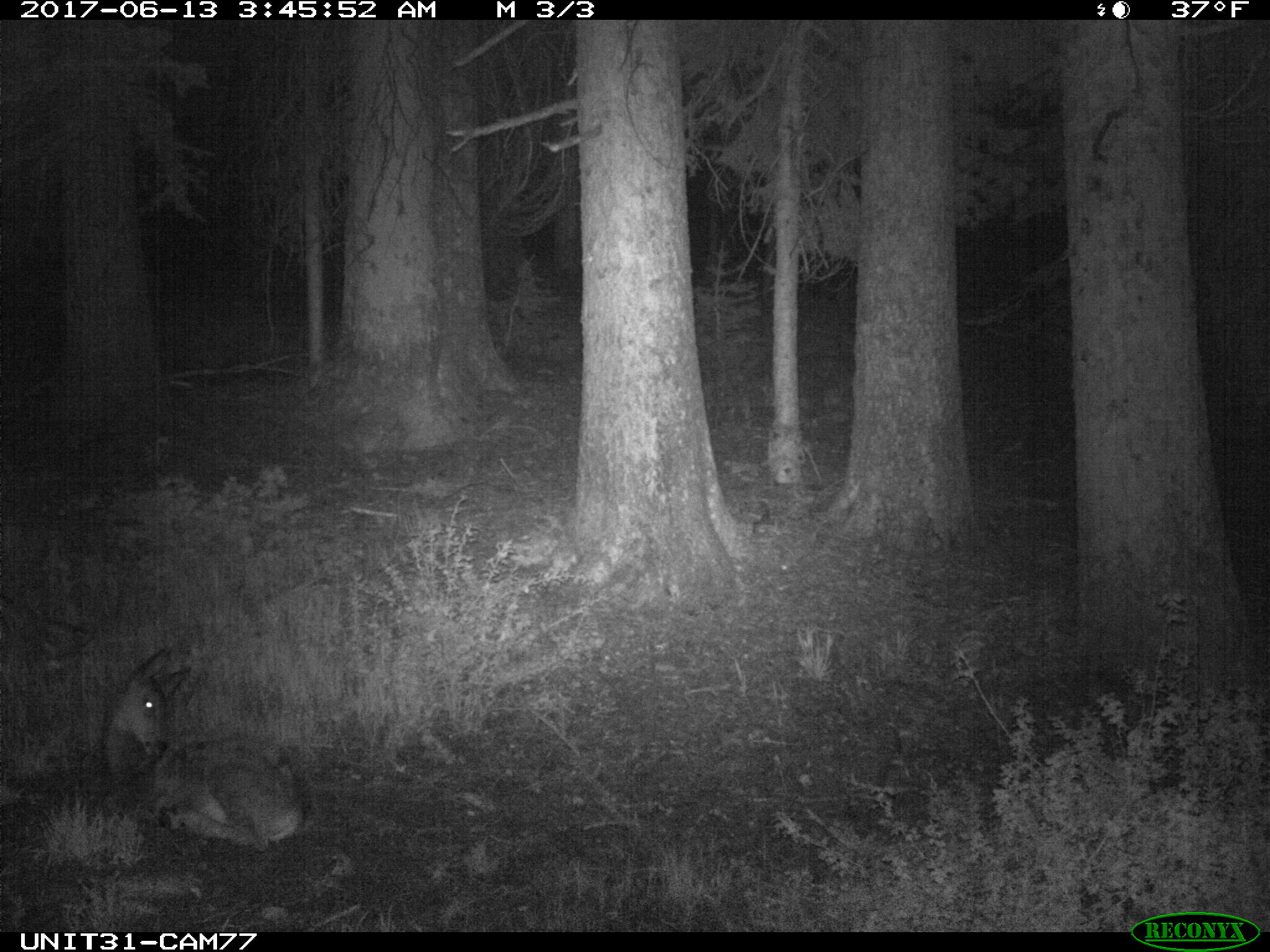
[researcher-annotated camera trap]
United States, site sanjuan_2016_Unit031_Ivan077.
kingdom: Animalia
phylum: Chordata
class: Mammalia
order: Artiodactyla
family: Cervidae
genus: Odocoileus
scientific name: Odocoileus hemionus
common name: mule deer